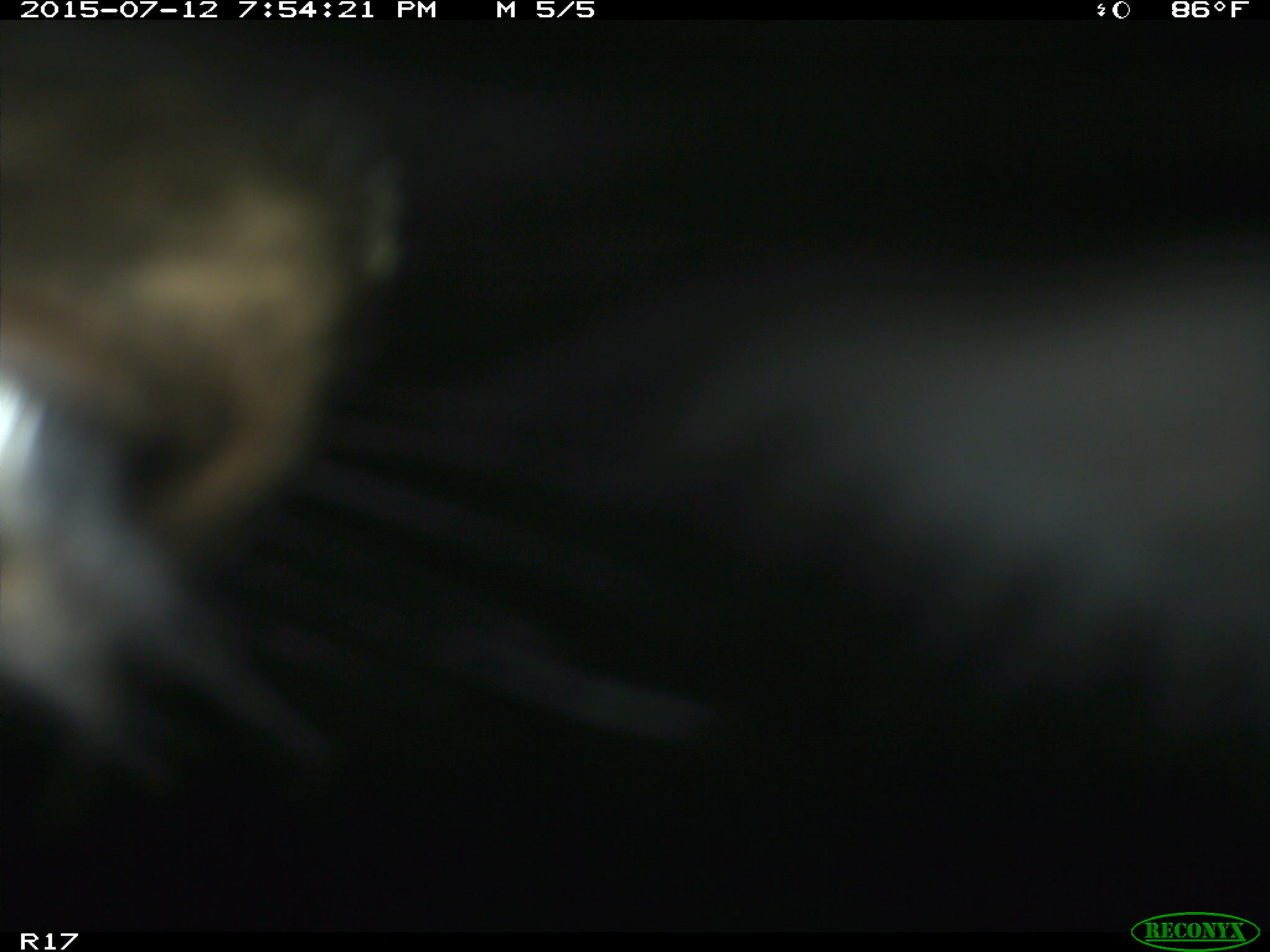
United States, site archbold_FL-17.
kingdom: Animalia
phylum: Chordata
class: Mammalia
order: Artiodactyla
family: Bovidae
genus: Bos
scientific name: Bos taurus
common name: domestic cow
Bos taurus (domestic cow).